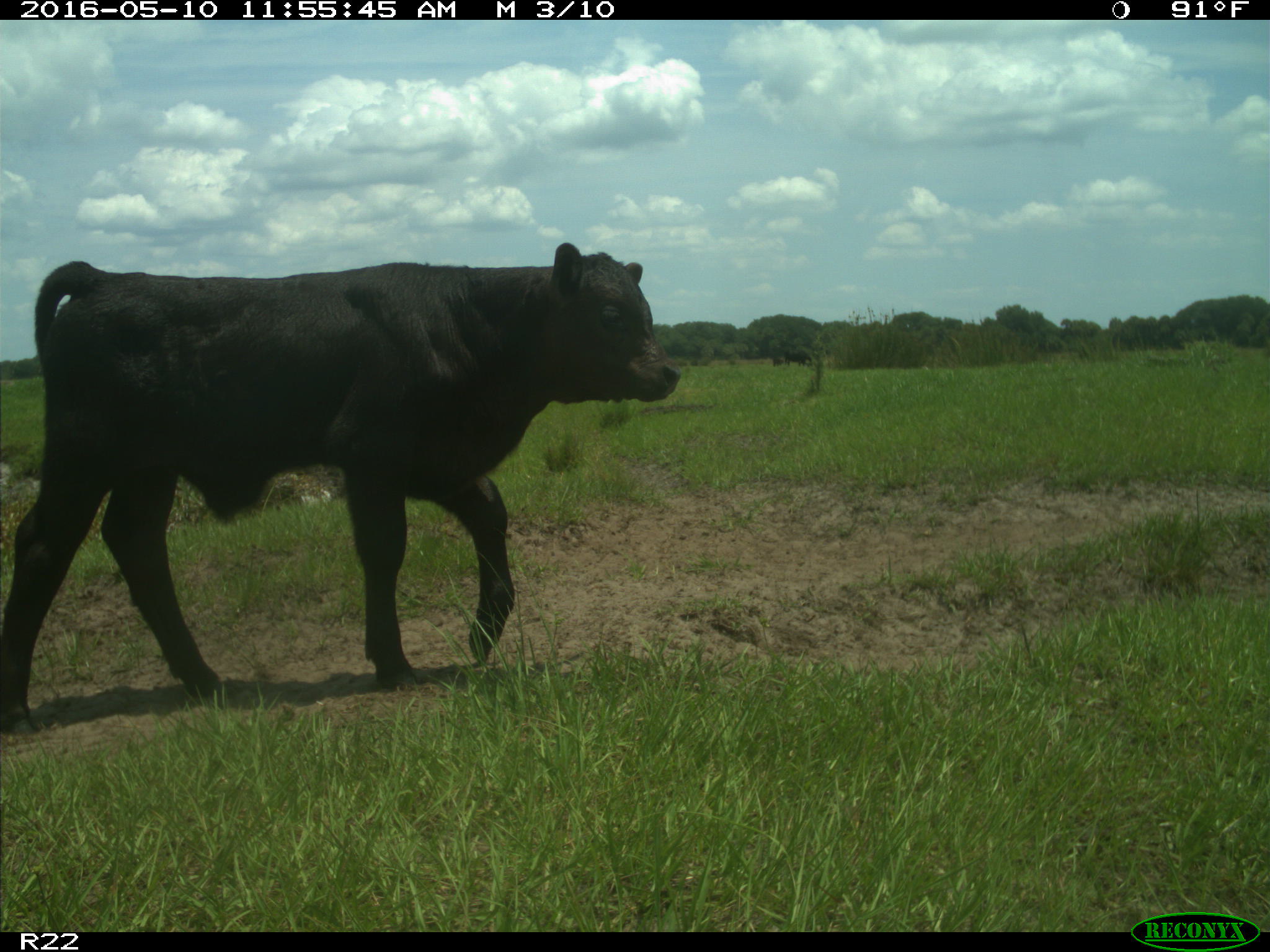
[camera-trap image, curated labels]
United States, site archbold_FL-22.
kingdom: Animalia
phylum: Chordata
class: Mammalia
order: Artiodactyla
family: Bovidae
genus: Bos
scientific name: Bos taurus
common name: domestic cow